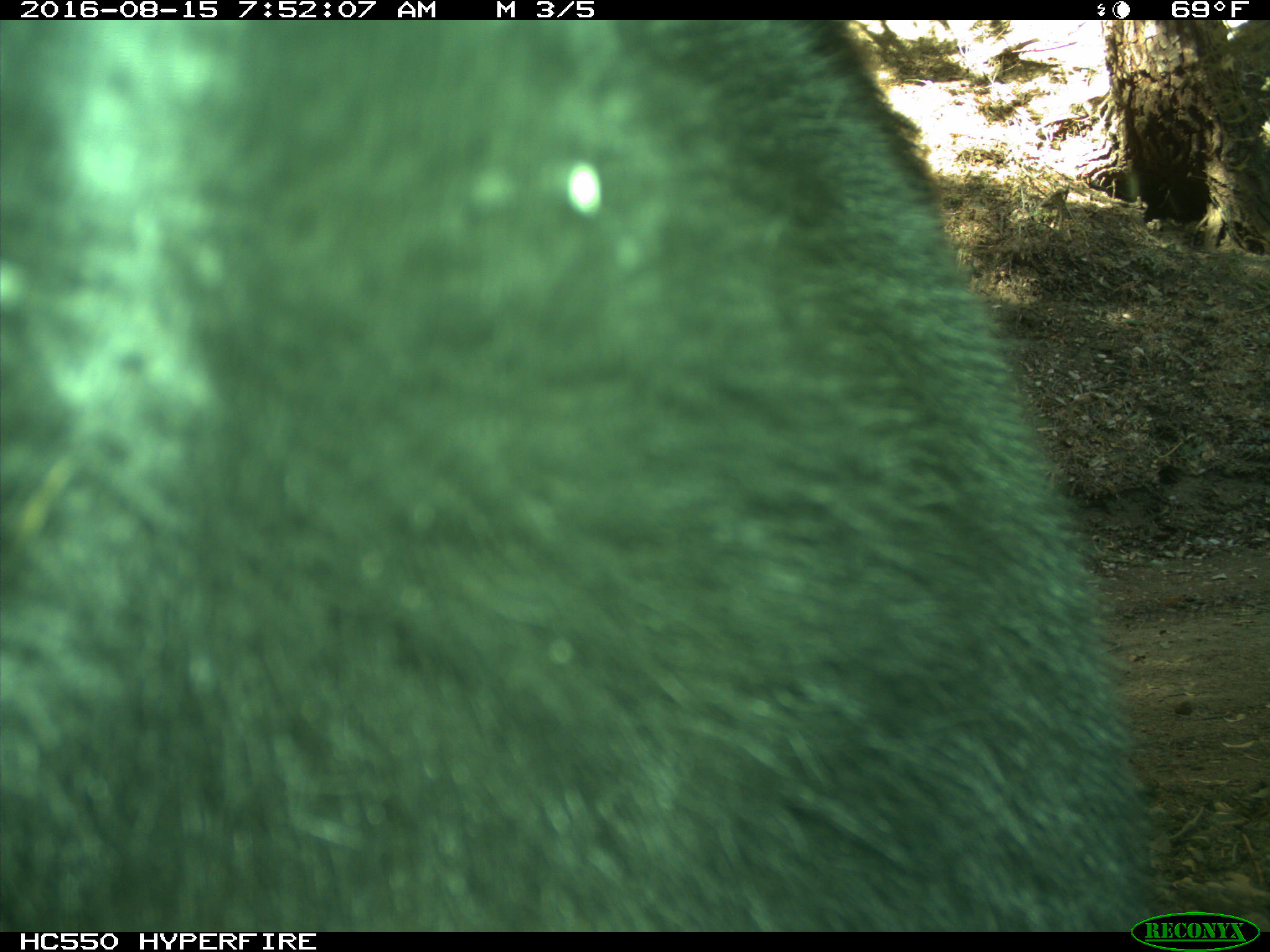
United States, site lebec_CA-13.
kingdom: Animalia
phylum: Chordata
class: Mammalia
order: Carnivora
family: Ursidae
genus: Ursus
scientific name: Ursus americanus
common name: american black bear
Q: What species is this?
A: Ursus americanus (american black bear).